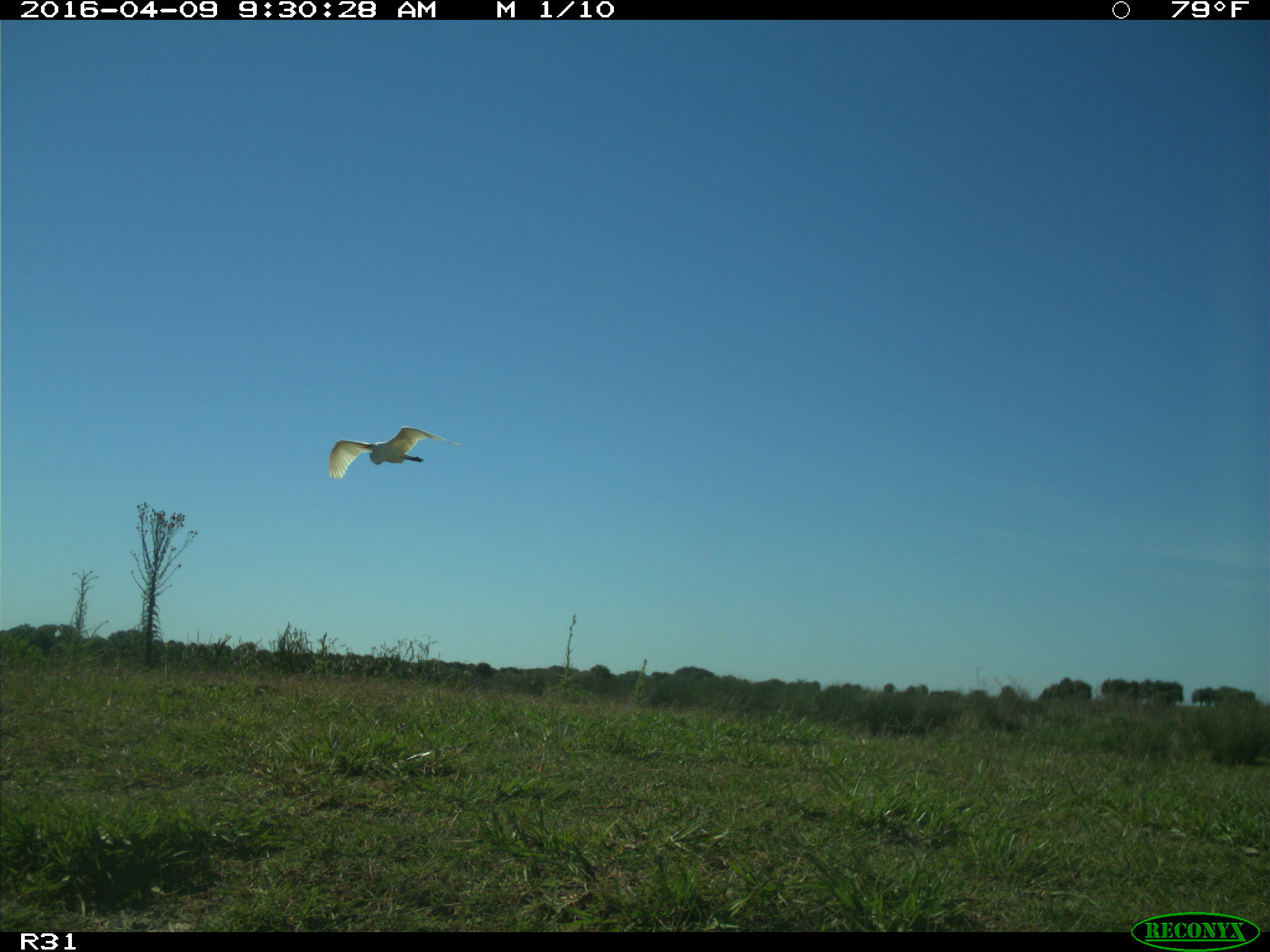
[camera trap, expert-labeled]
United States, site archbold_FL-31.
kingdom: Animalia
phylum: Chordata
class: Aves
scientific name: Aves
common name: birds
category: unidentified bird